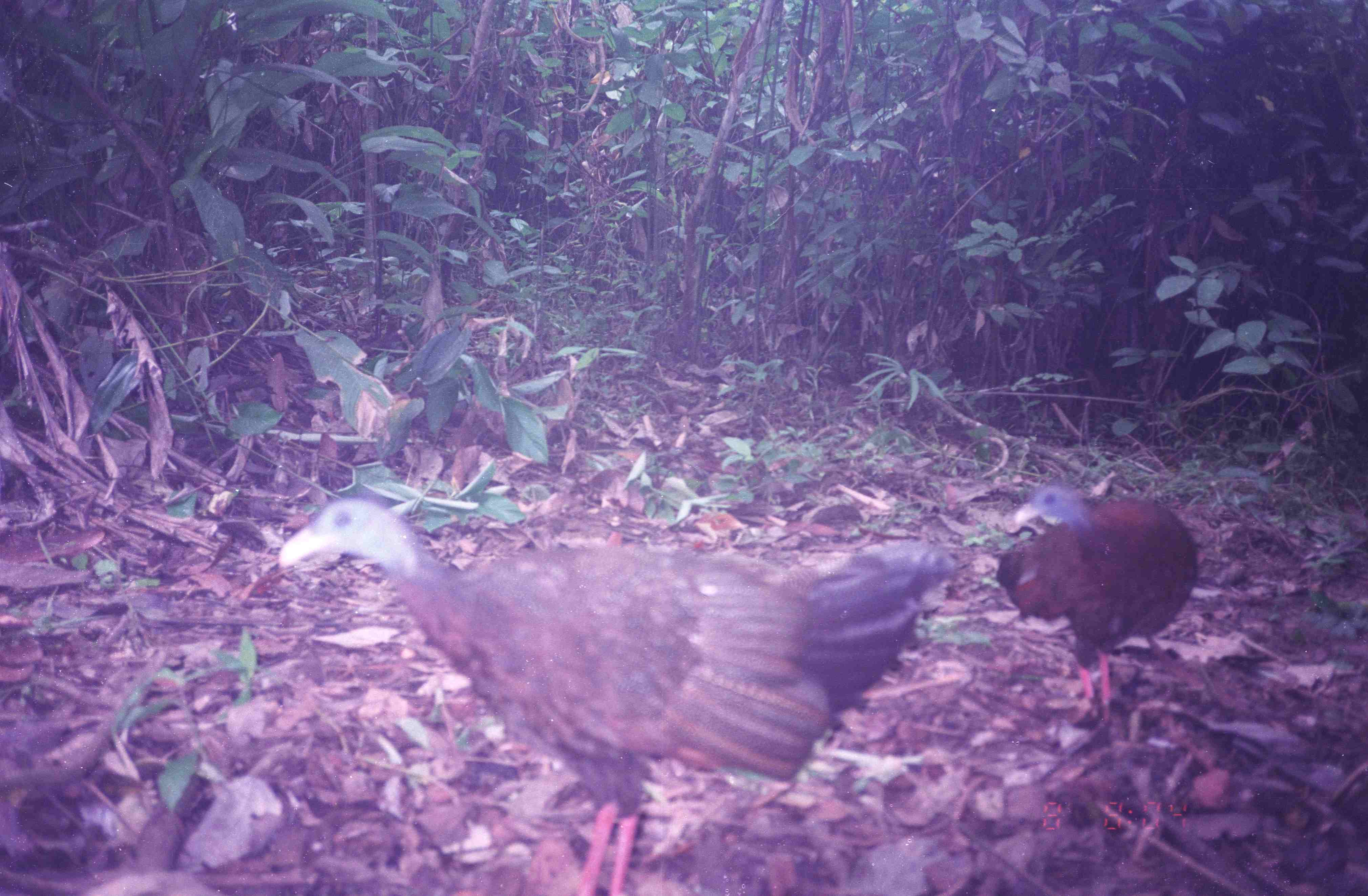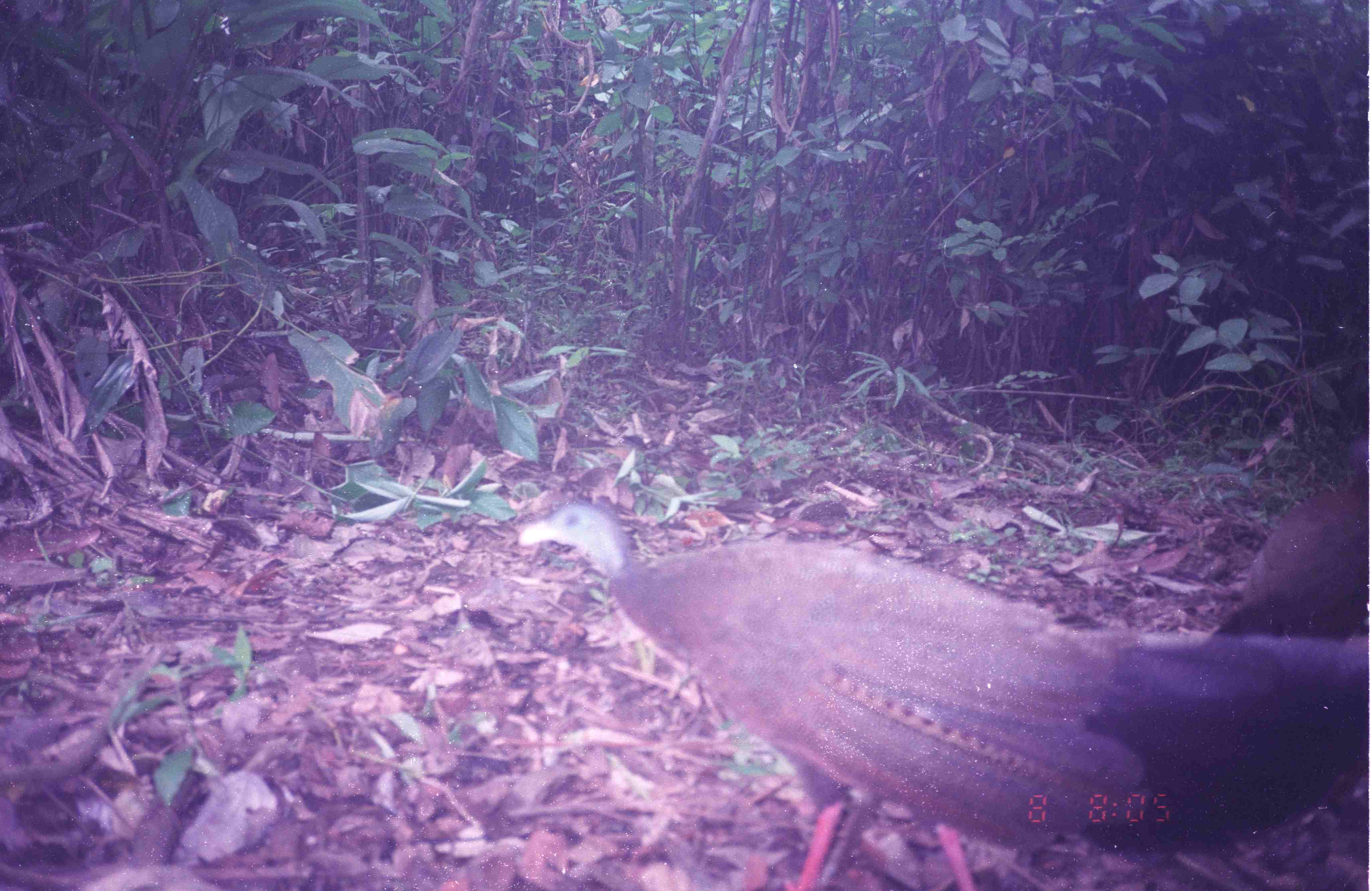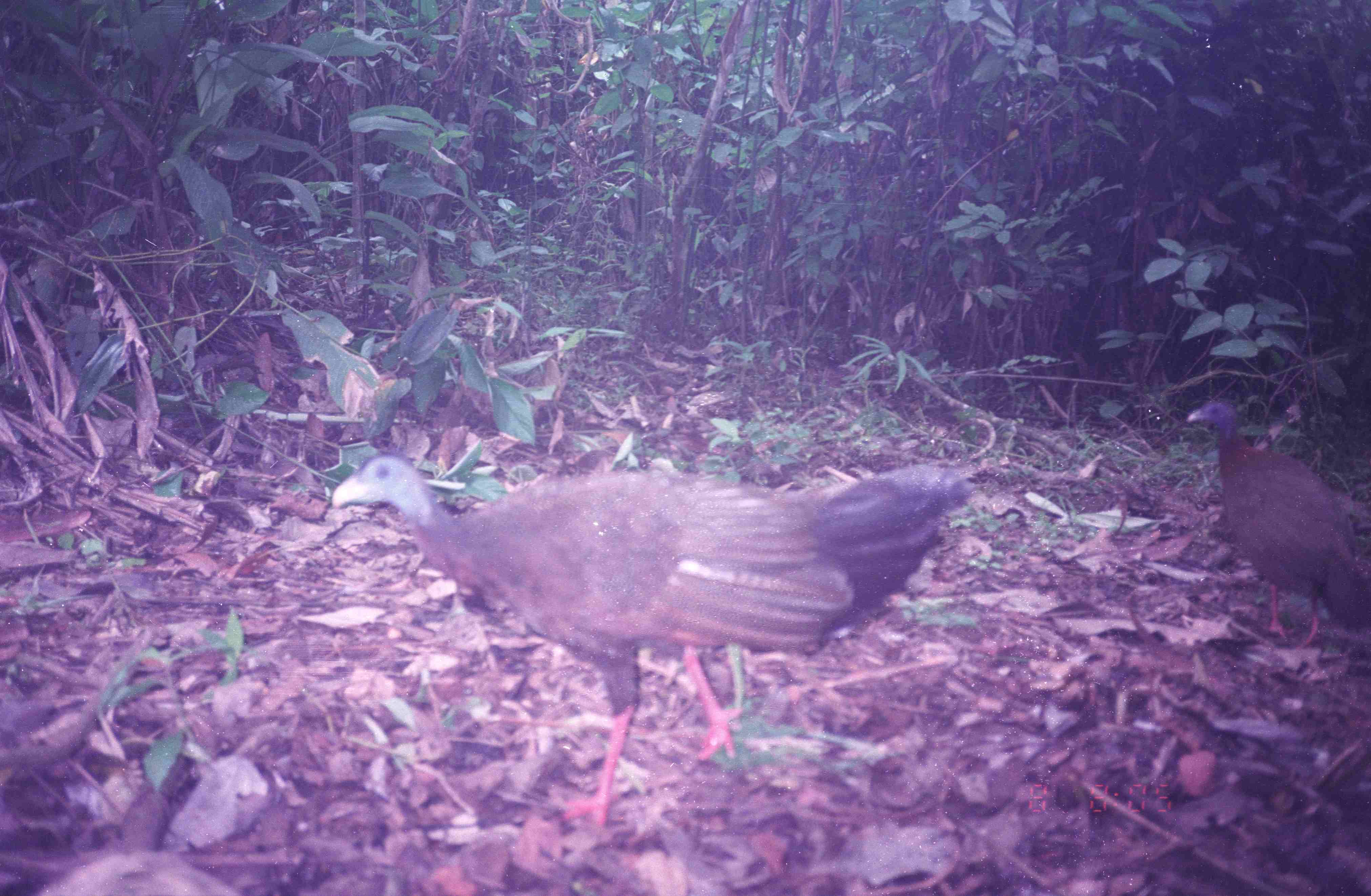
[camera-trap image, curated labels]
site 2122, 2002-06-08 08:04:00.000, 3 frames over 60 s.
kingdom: Animalia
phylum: Chordata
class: Aves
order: Galliformes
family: Phasianidae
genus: Argusianus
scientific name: Argusianus argus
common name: great argus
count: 2